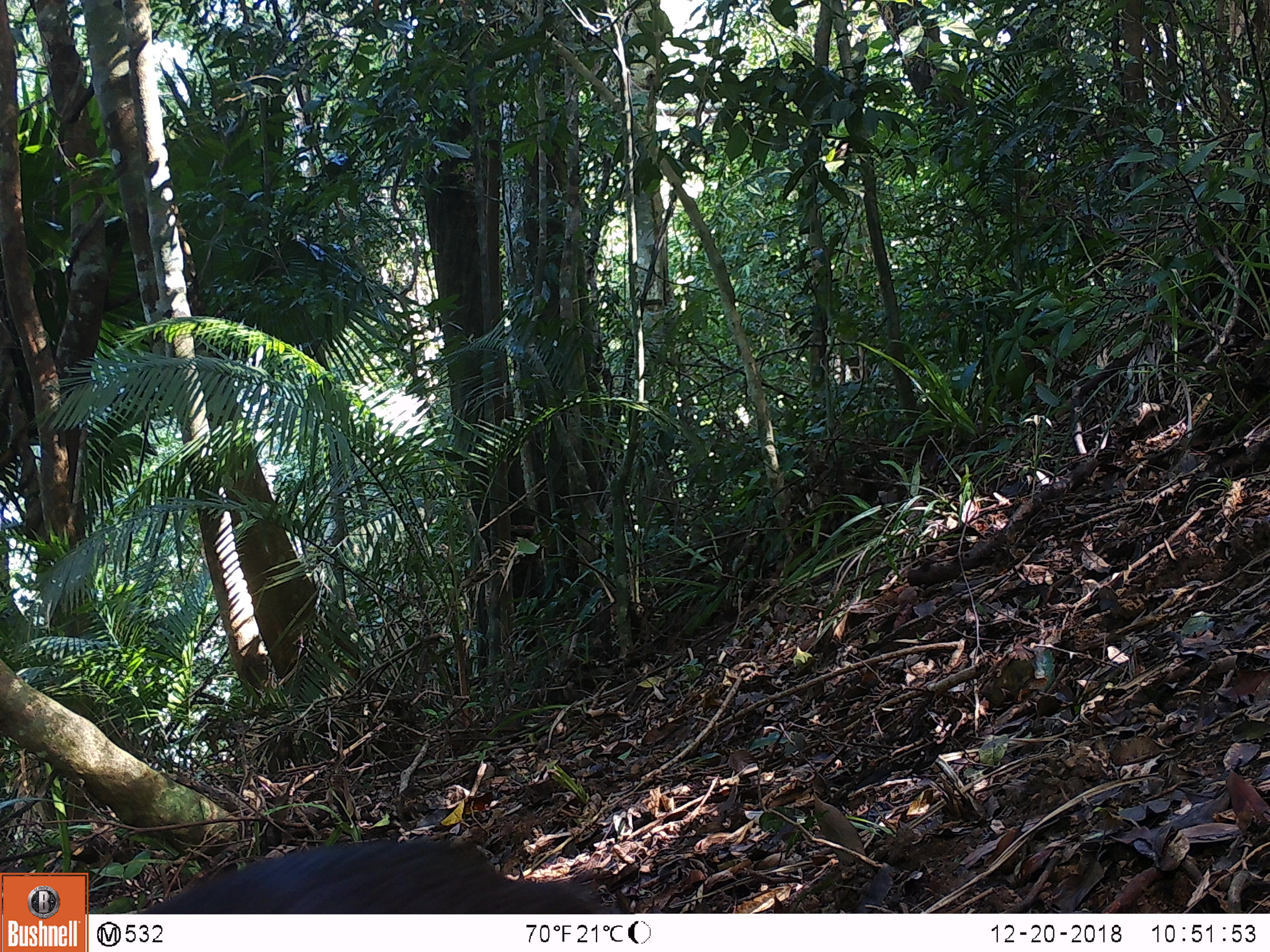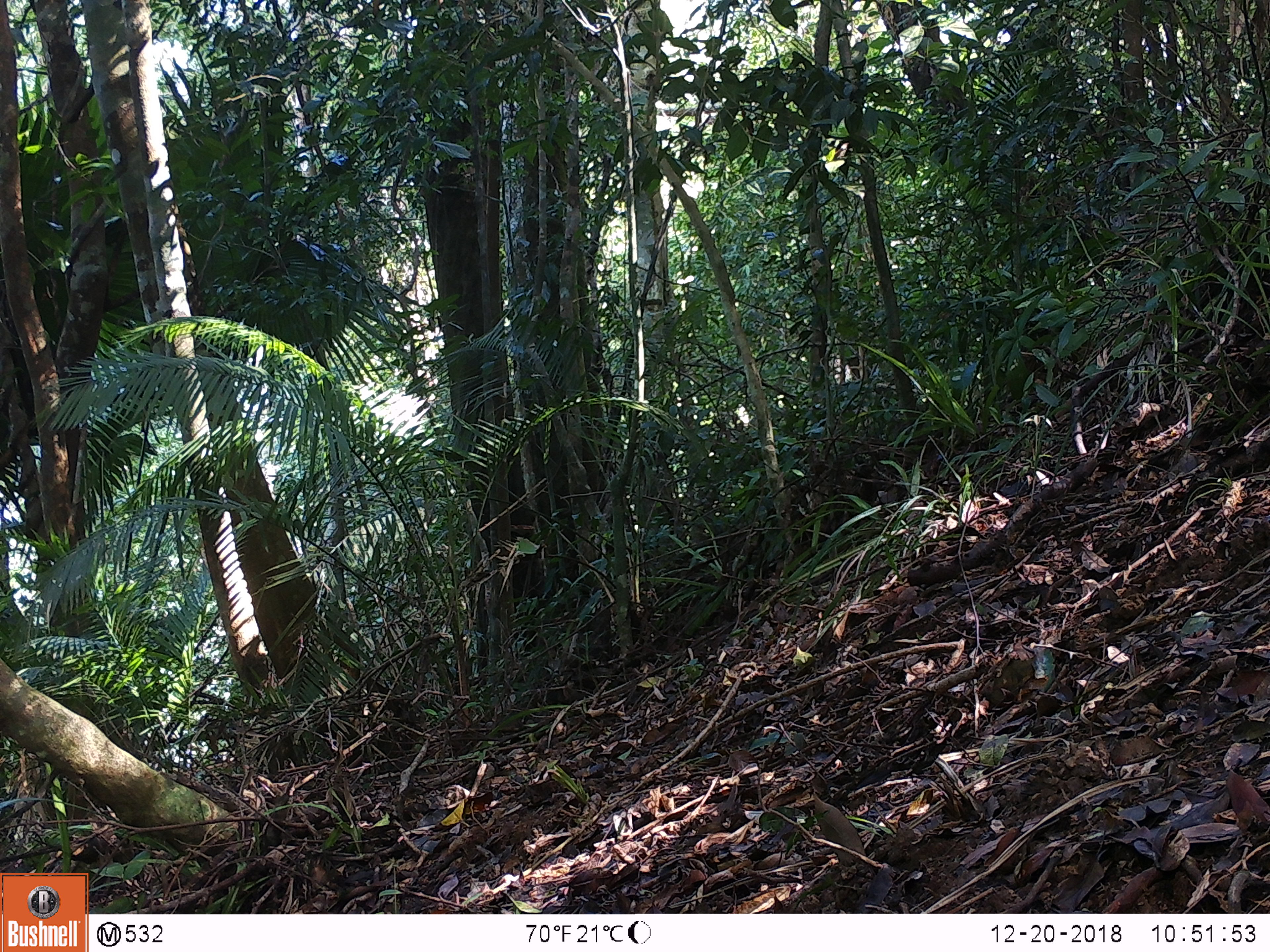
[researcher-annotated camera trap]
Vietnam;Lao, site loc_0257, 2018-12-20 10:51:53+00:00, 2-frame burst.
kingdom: Animalia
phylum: Chordata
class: Mammalia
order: Artiodactyla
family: Cervidae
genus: Muntiacus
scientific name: Muntiacus rooseveltorum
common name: roosevelt's muntjac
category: roosevelts muntjac group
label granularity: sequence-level